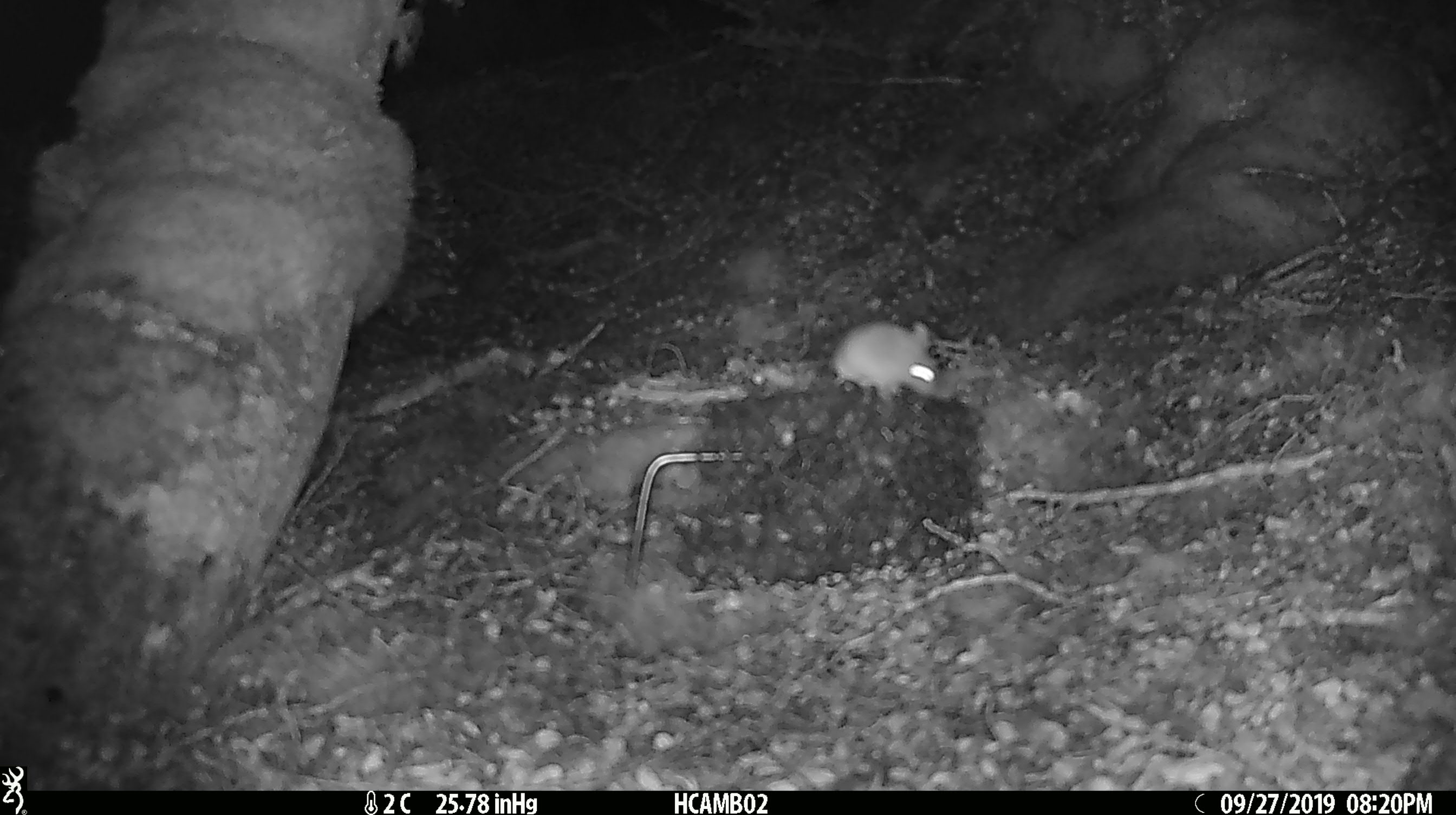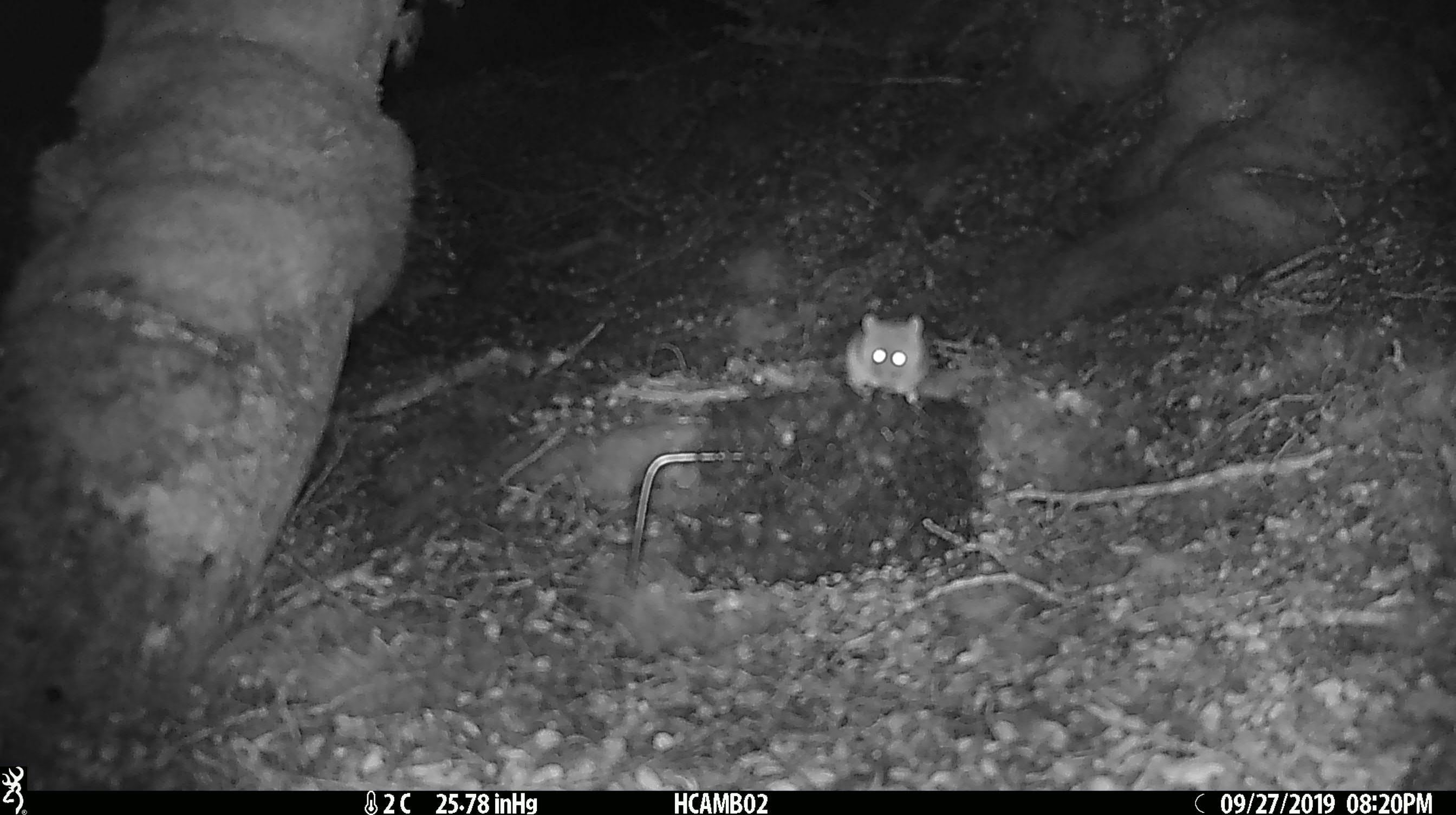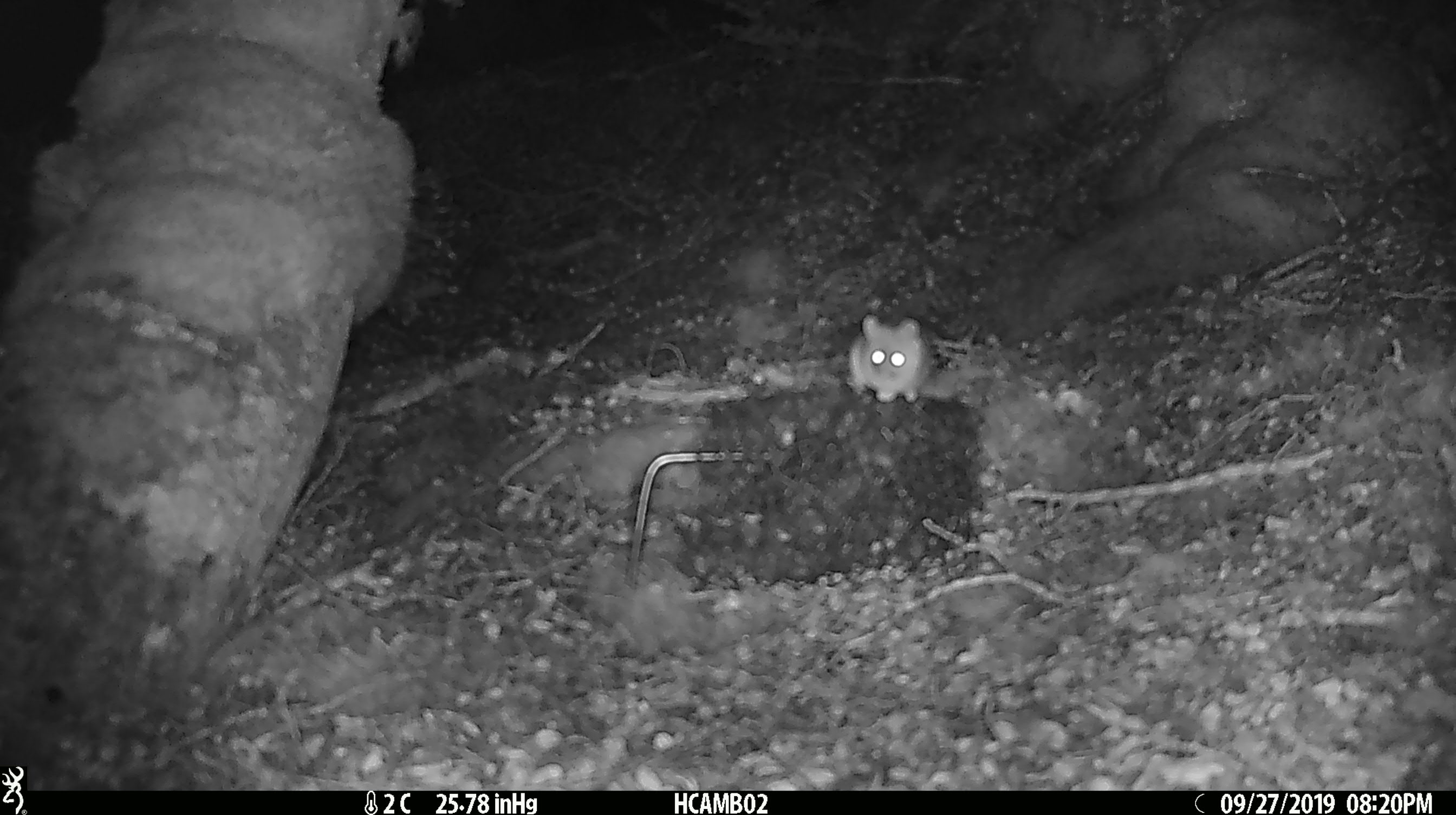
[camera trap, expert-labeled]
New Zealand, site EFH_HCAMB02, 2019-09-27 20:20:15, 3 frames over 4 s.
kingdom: Animalia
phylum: Chordata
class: Mammalia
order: Rodentia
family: Muridae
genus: Mus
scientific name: Mus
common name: mouse